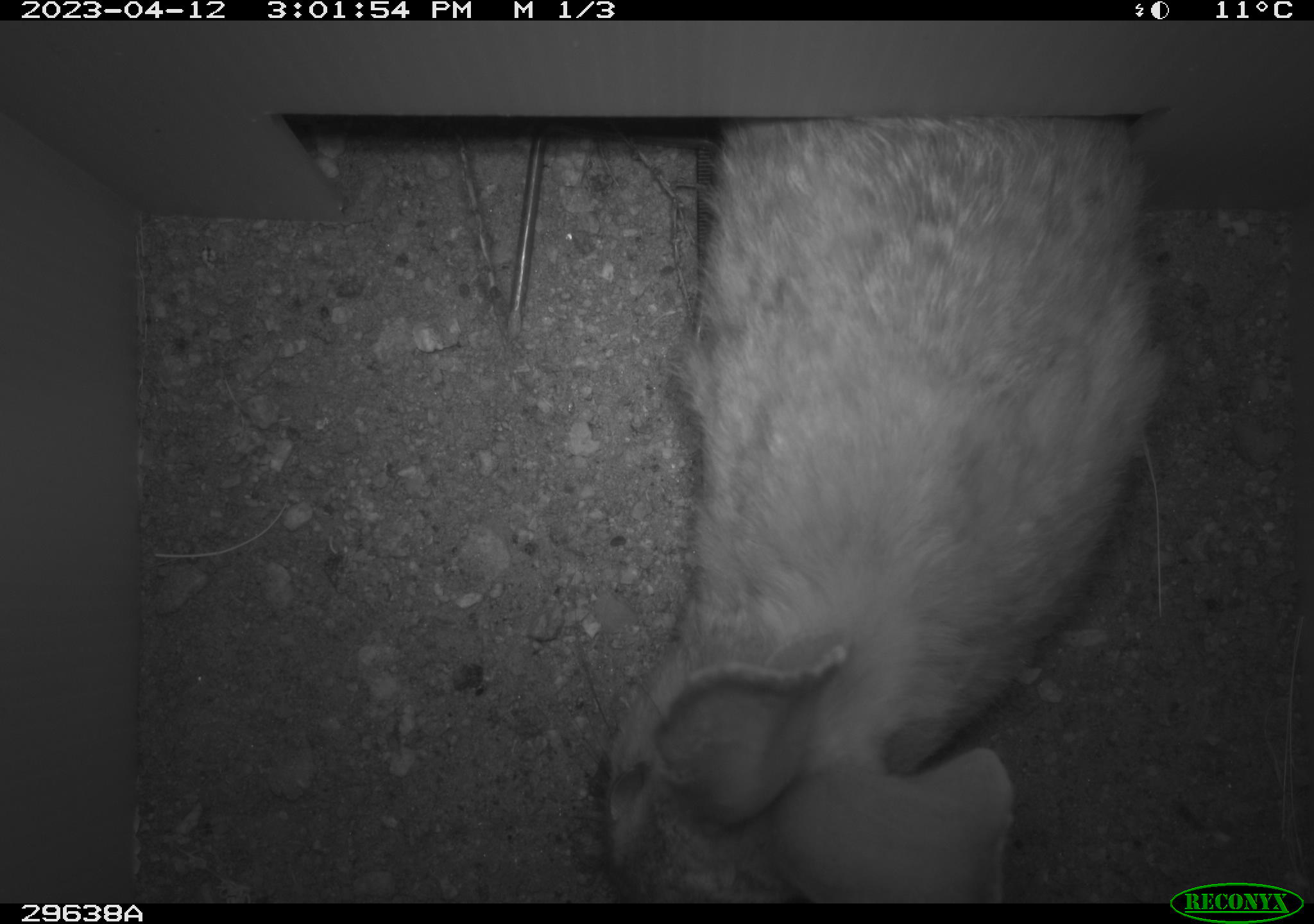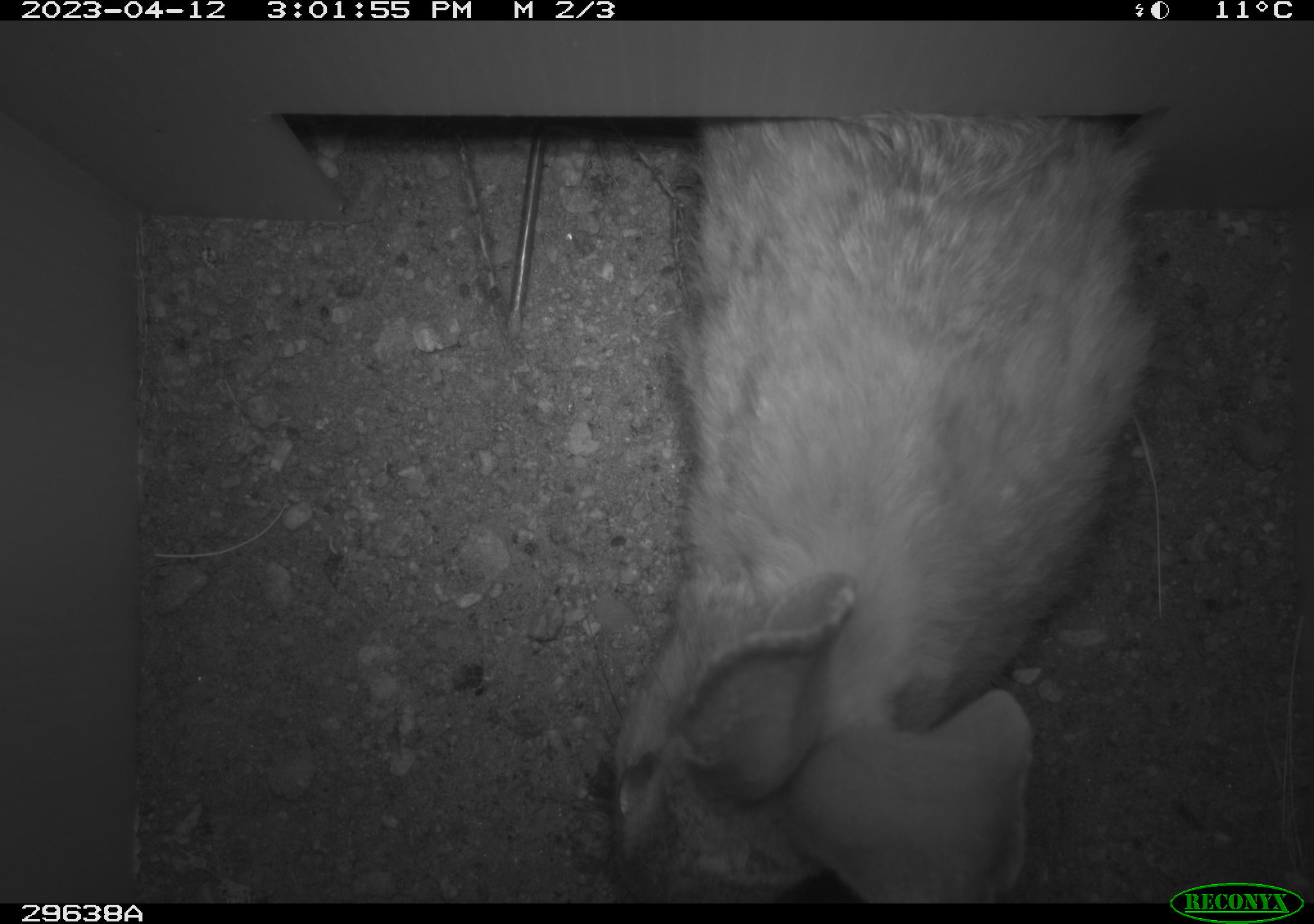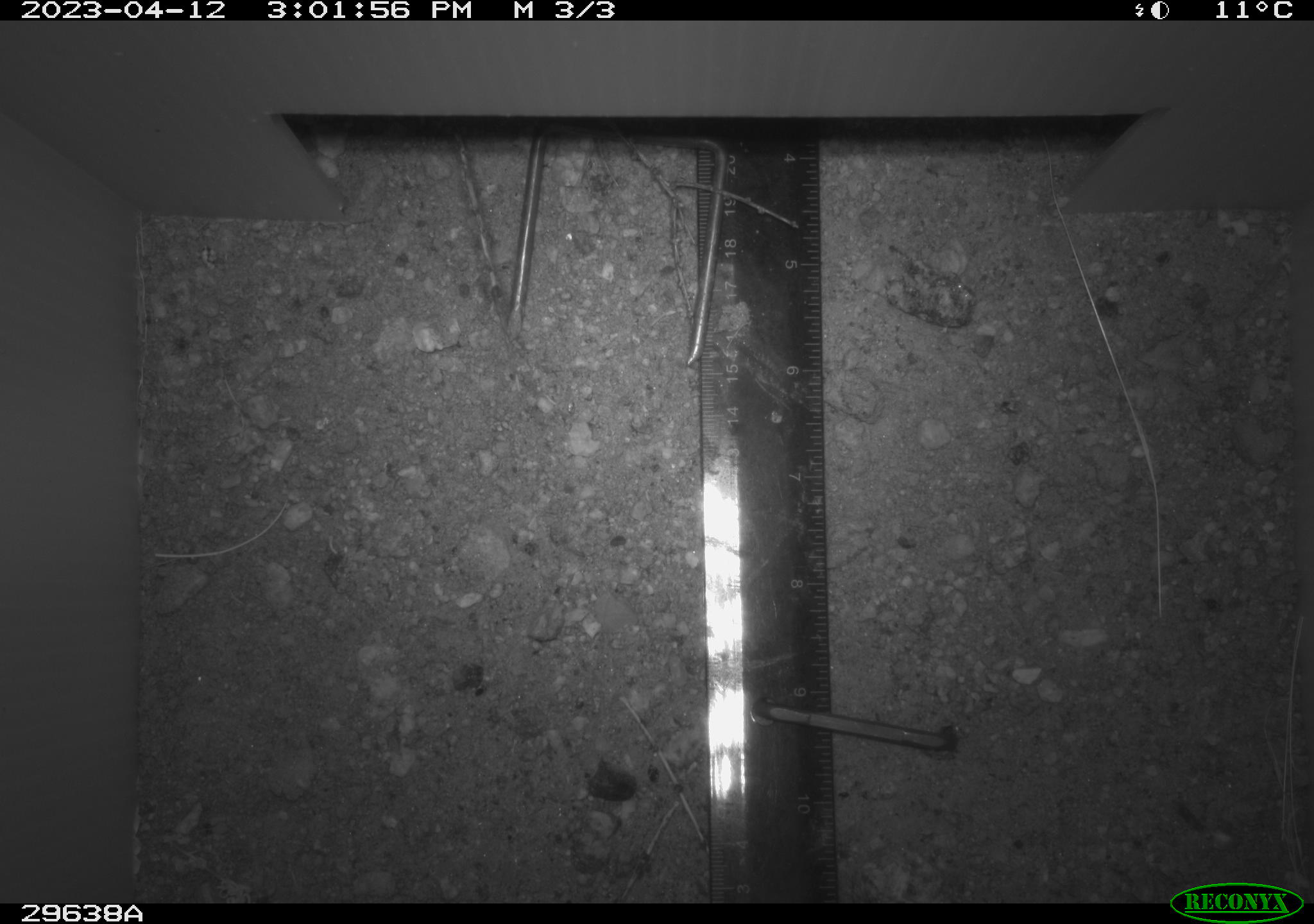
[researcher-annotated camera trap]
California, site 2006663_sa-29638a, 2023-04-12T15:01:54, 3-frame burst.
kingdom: Animalia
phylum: Chordata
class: Mammalia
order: Lagomorpha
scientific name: Lagomorpha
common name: hares, rabbits, and pikas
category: lagomorpha order